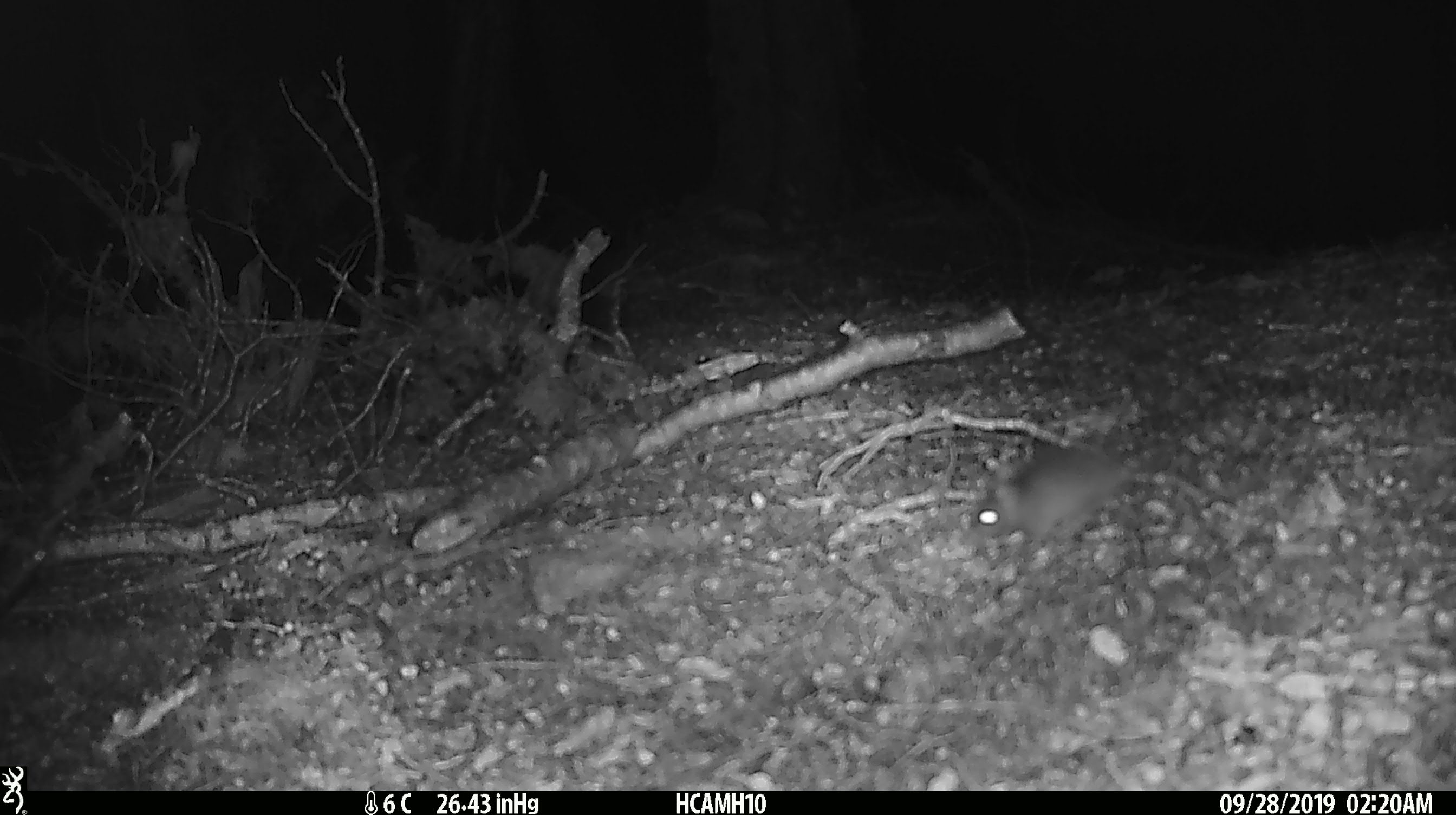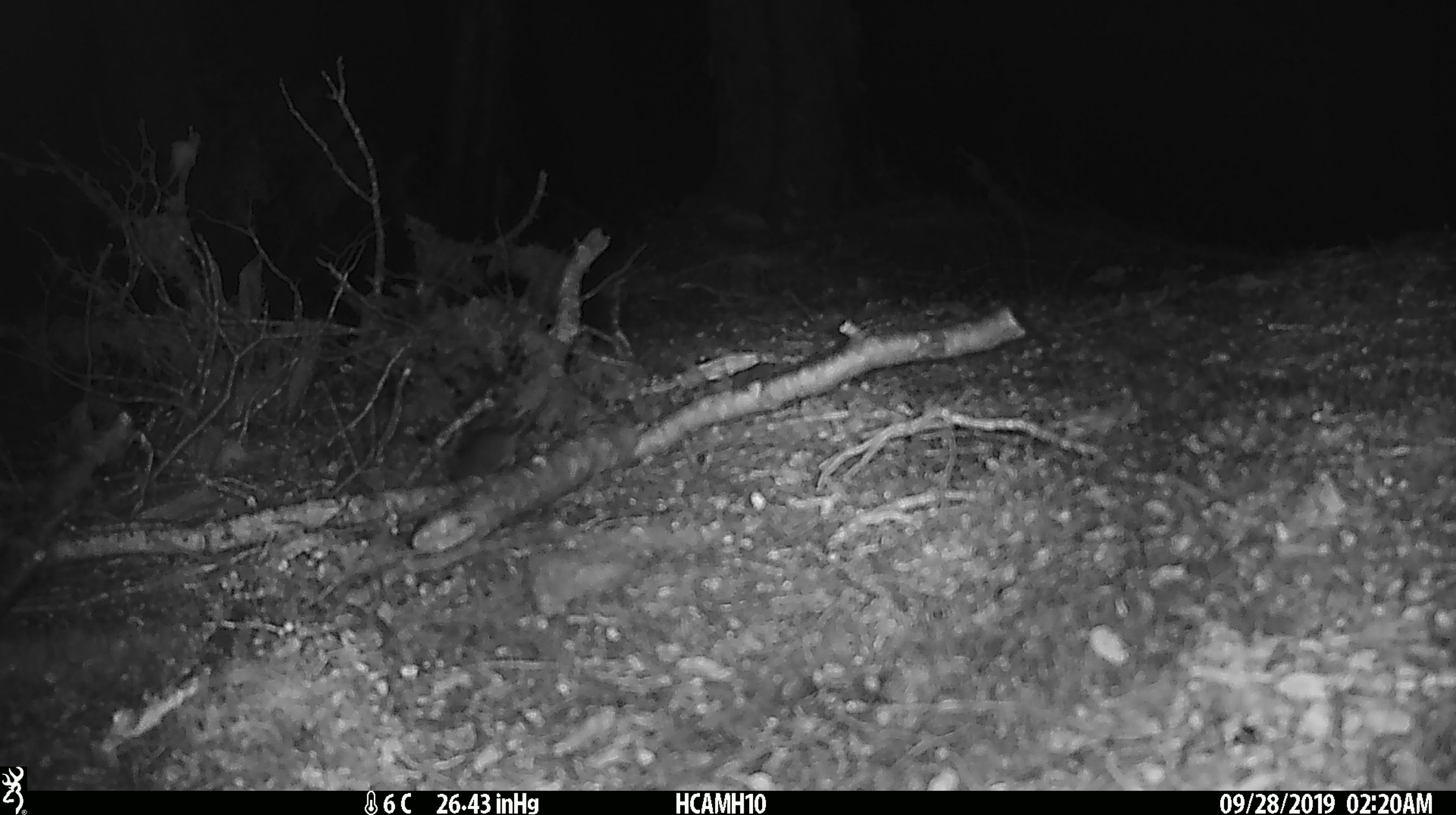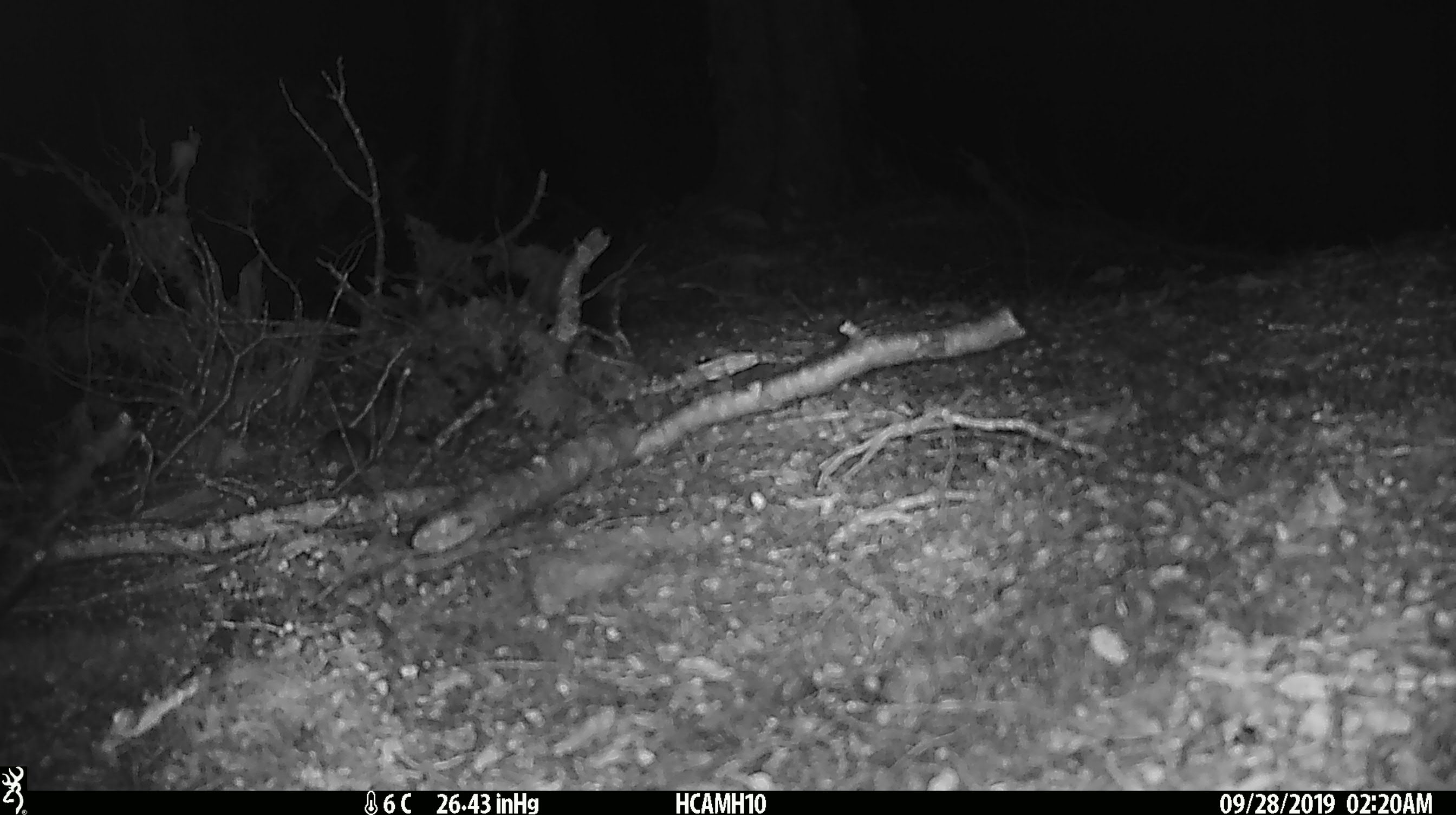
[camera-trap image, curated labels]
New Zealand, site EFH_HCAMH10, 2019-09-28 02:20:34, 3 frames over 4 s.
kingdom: Animalia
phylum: Chordata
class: Mammalia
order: Rodentia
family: Muridae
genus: Mus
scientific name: Mus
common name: mouse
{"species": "mouse (Mus)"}